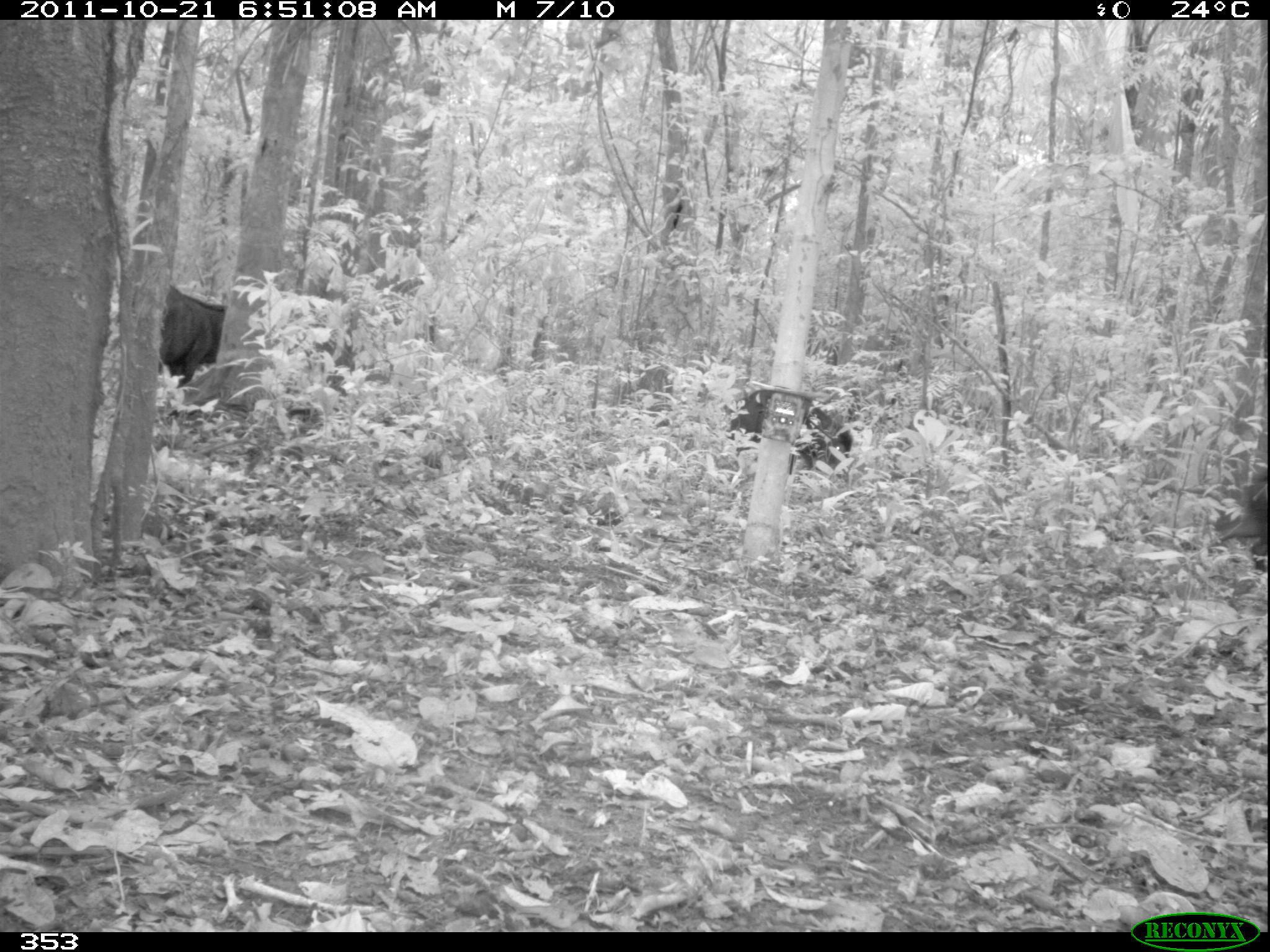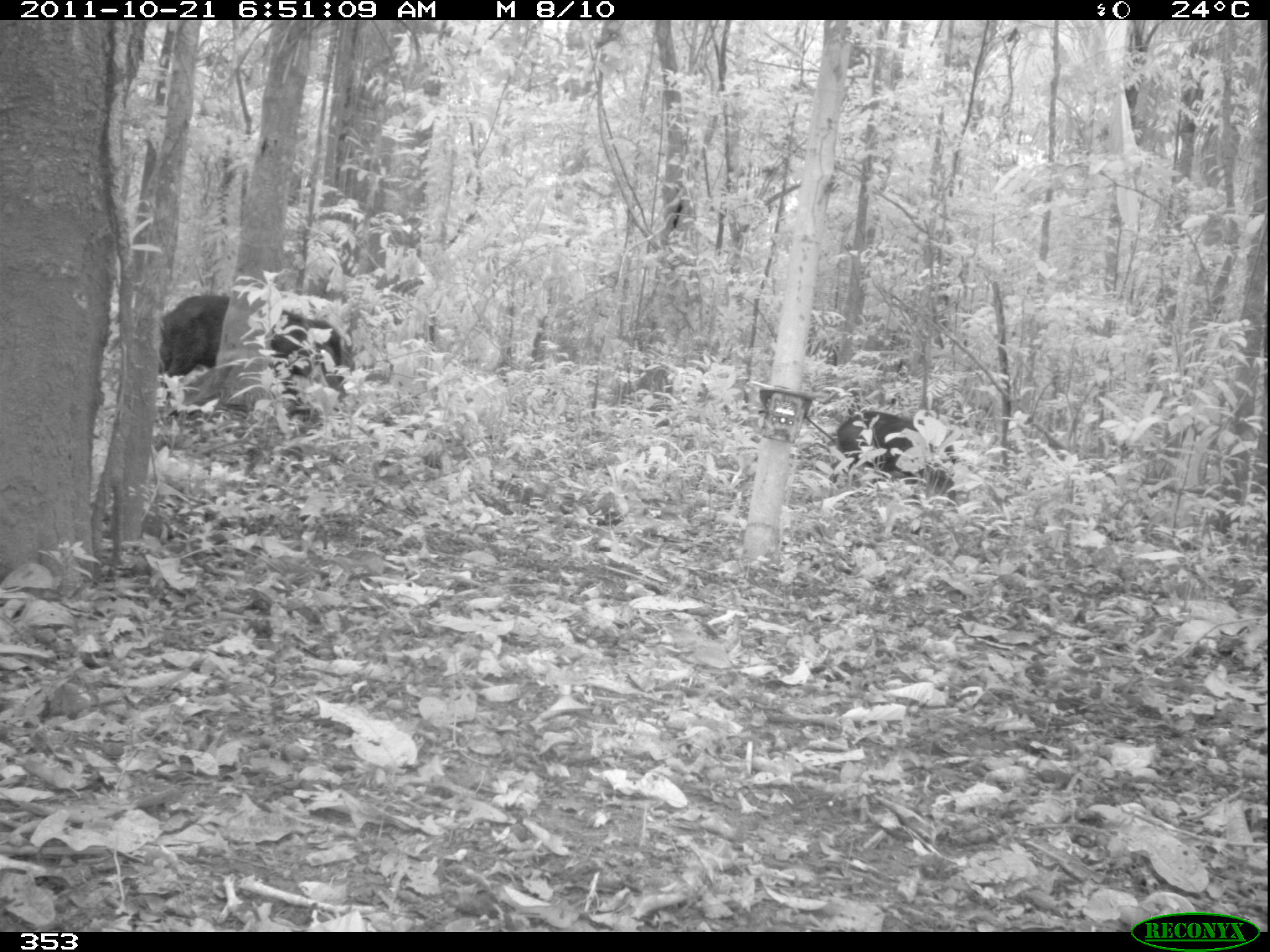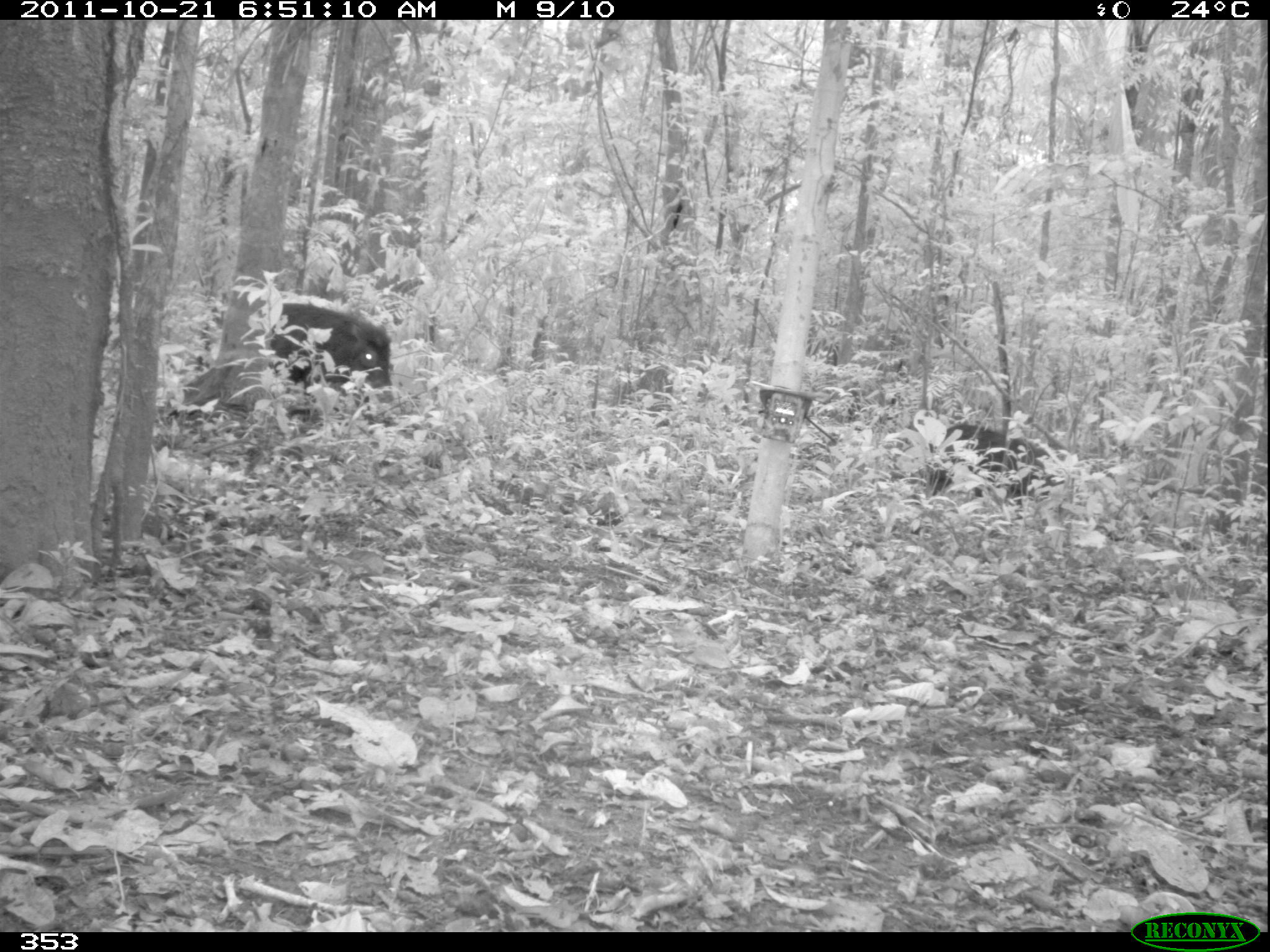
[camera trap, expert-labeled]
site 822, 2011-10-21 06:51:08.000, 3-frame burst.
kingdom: Animalia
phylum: Chordata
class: Mammalia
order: Artiodactyla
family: Tayassuidae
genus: Tayassu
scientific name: Tayassu pecari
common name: white-lipped peccary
Tayassu pecari (white-lipped peccary).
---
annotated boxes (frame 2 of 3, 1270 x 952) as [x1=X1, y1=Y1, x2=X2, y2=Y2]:
tayassu pecari: [x1=161, y1=295, x2=343, y2=406]; [x1=832, y1=412, x2=956, y2=495]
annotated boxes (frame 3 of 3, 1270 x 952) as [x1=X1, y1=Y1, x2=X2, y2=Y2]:
tayassu pecari: [x1=268, y1=301, x2=392, y2=407]; [x1=934, y1=422, x2=1064, y2=509]